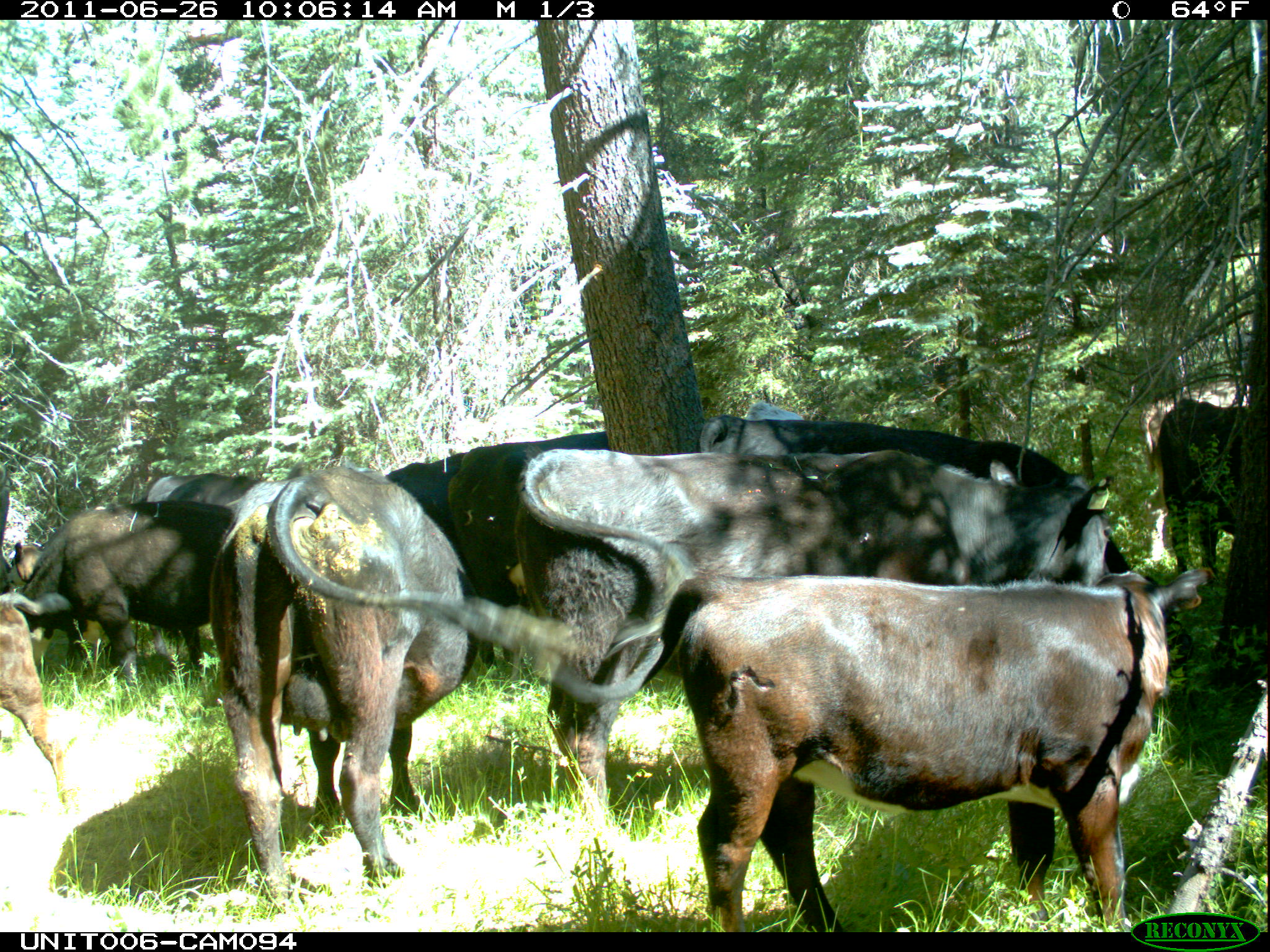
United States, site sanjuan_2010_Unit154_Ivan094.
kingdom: Animalia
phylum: Chordata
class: Mammalia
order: Artiodactyla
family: Bovidae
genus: Bos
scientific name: Bos taurus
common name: domestic cow